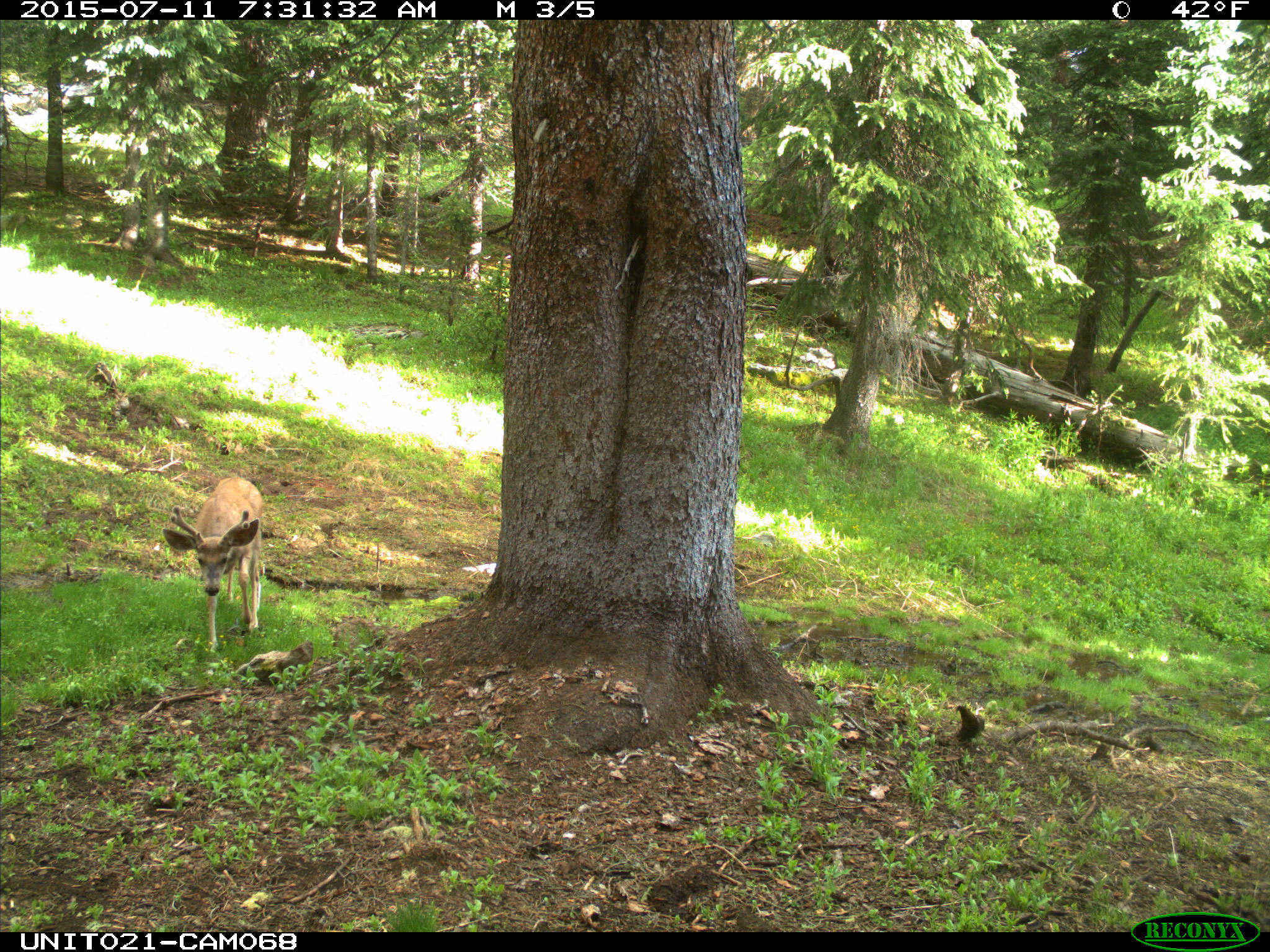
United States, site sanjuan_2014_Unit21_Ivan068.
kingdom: Animalia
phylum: Chordata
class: Mammalia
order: Artiodactyla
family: Cervidae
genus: Odocoileus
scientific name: Odocoileus hemionus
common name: mule deer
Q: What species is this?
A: Odocoileus hemionus (mule deer).